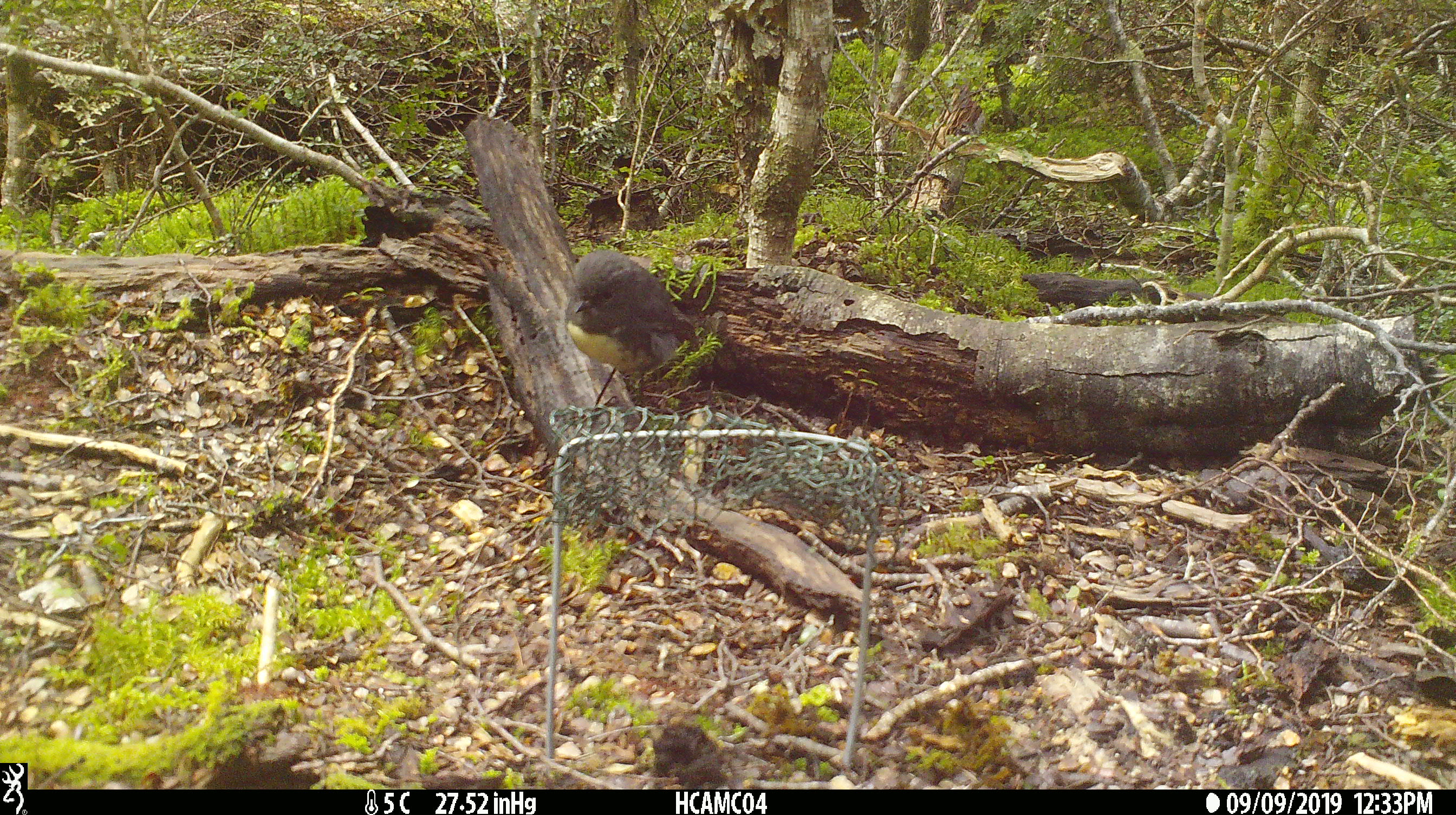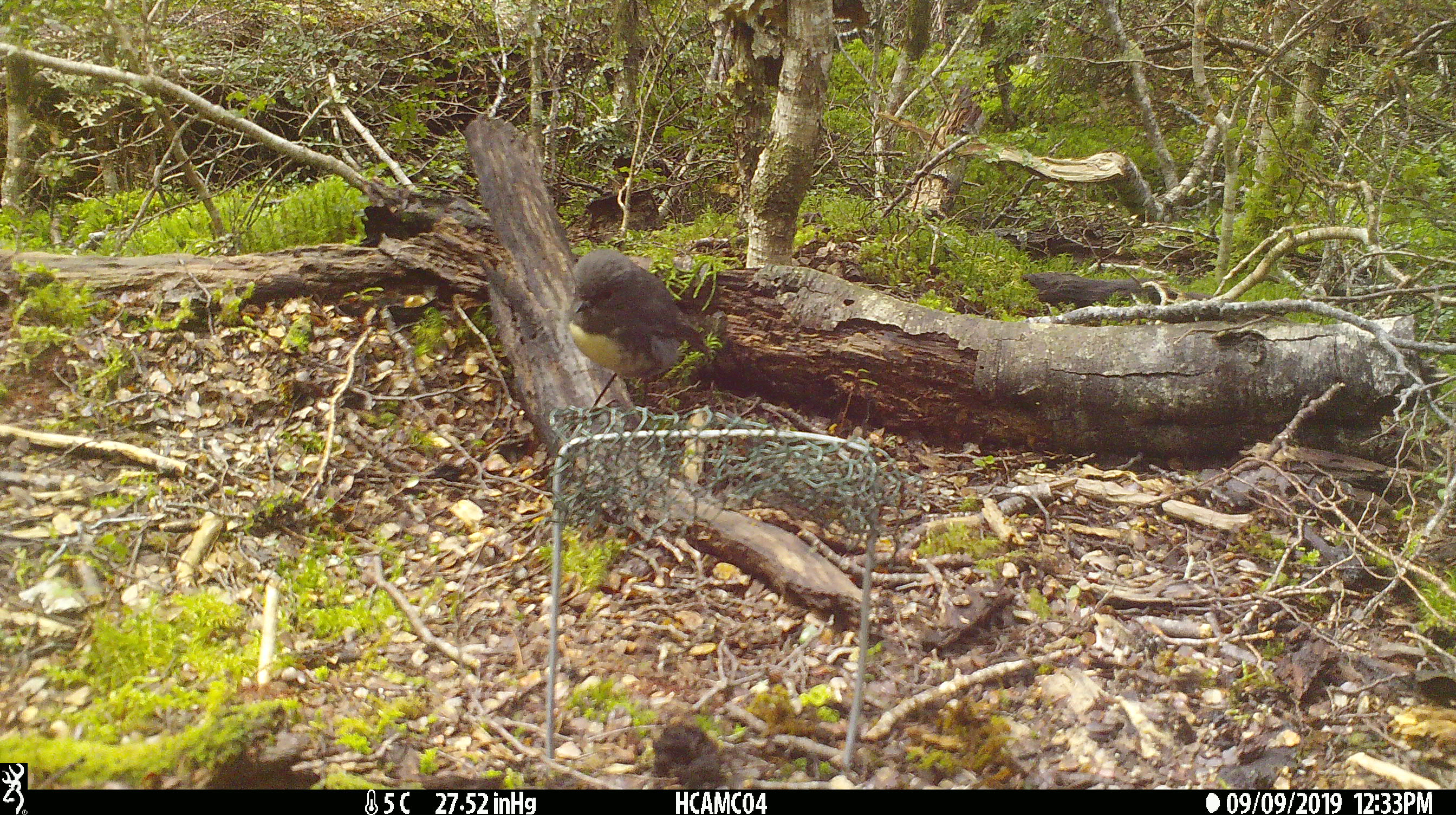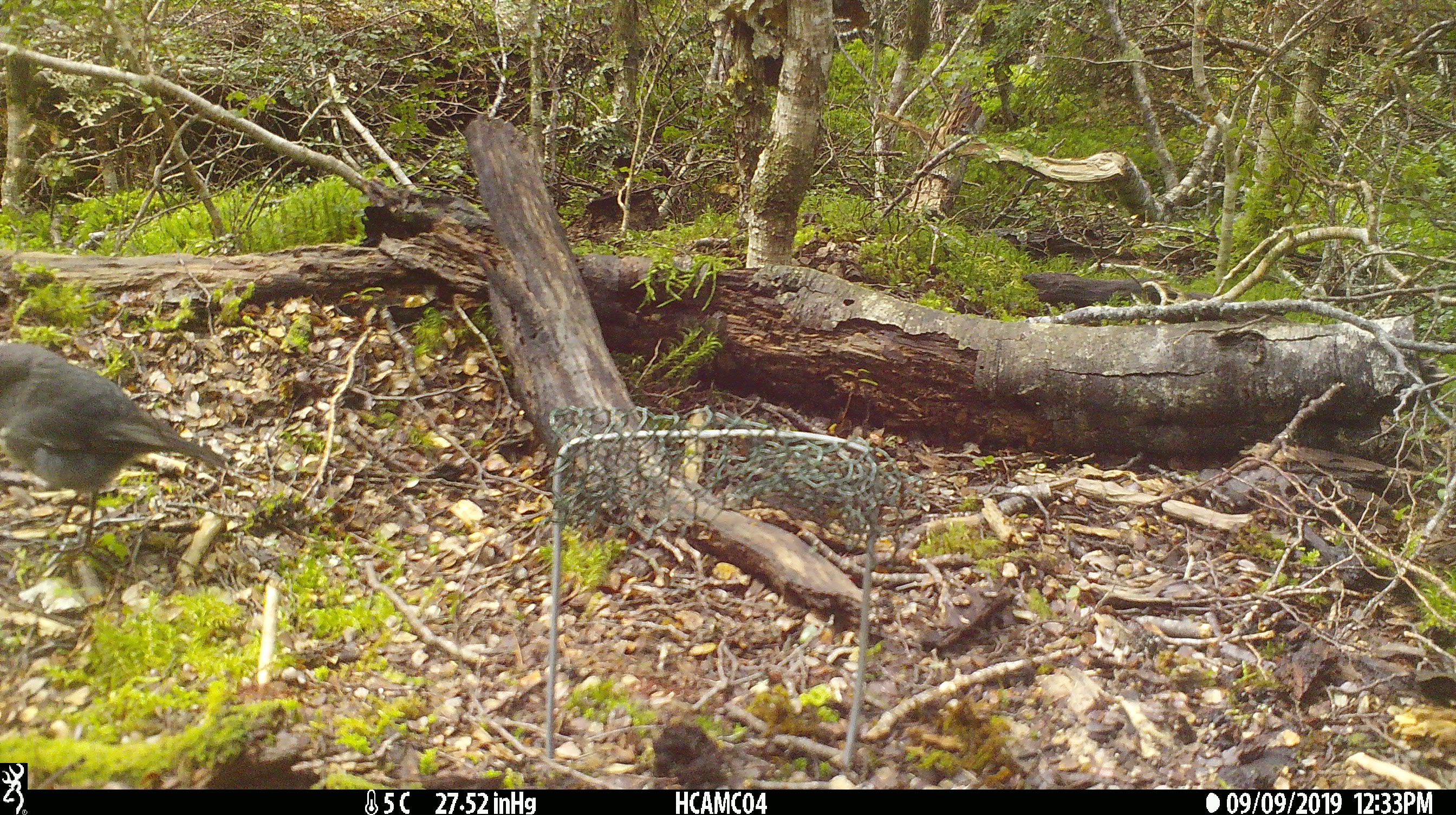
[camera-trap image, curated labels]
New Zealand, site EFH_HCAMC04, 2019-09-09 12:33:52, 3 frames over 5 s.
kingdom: Animalia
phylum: Chordata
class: Aves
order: Passeriformes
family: Petroicidae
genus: Petroica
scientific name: Petroica australis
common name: new zealand robin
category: robin